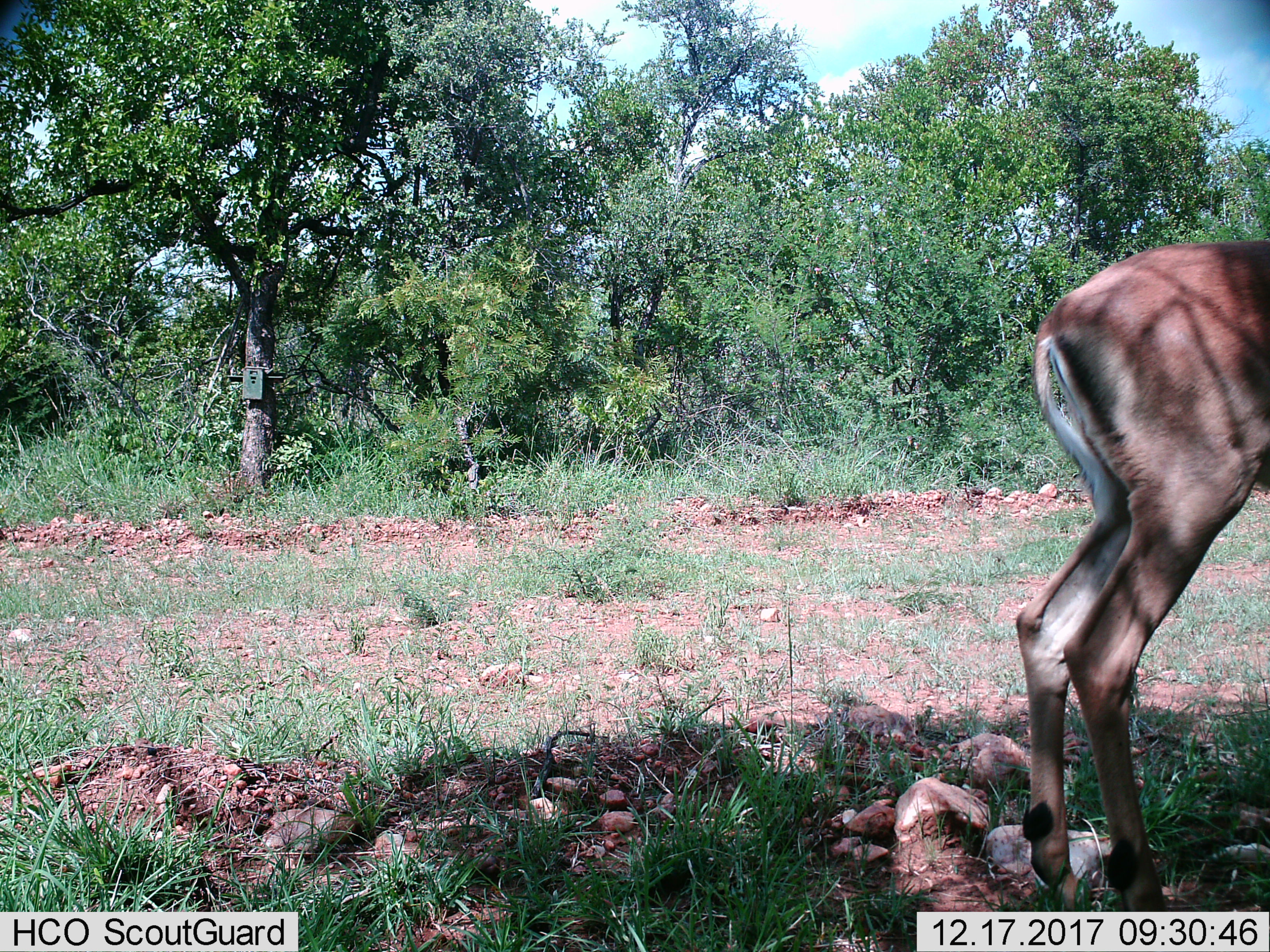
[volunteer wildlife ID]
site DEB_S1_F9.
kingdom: Animalia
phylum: Chordata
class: Mammalia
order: Artiodactyla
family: Bovidae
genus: Aepyceros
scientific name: Aepyceros melampus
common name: impala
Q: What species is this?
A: Impala (Aepyceros melampus).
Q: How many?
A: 1.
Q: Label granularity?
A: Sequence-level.